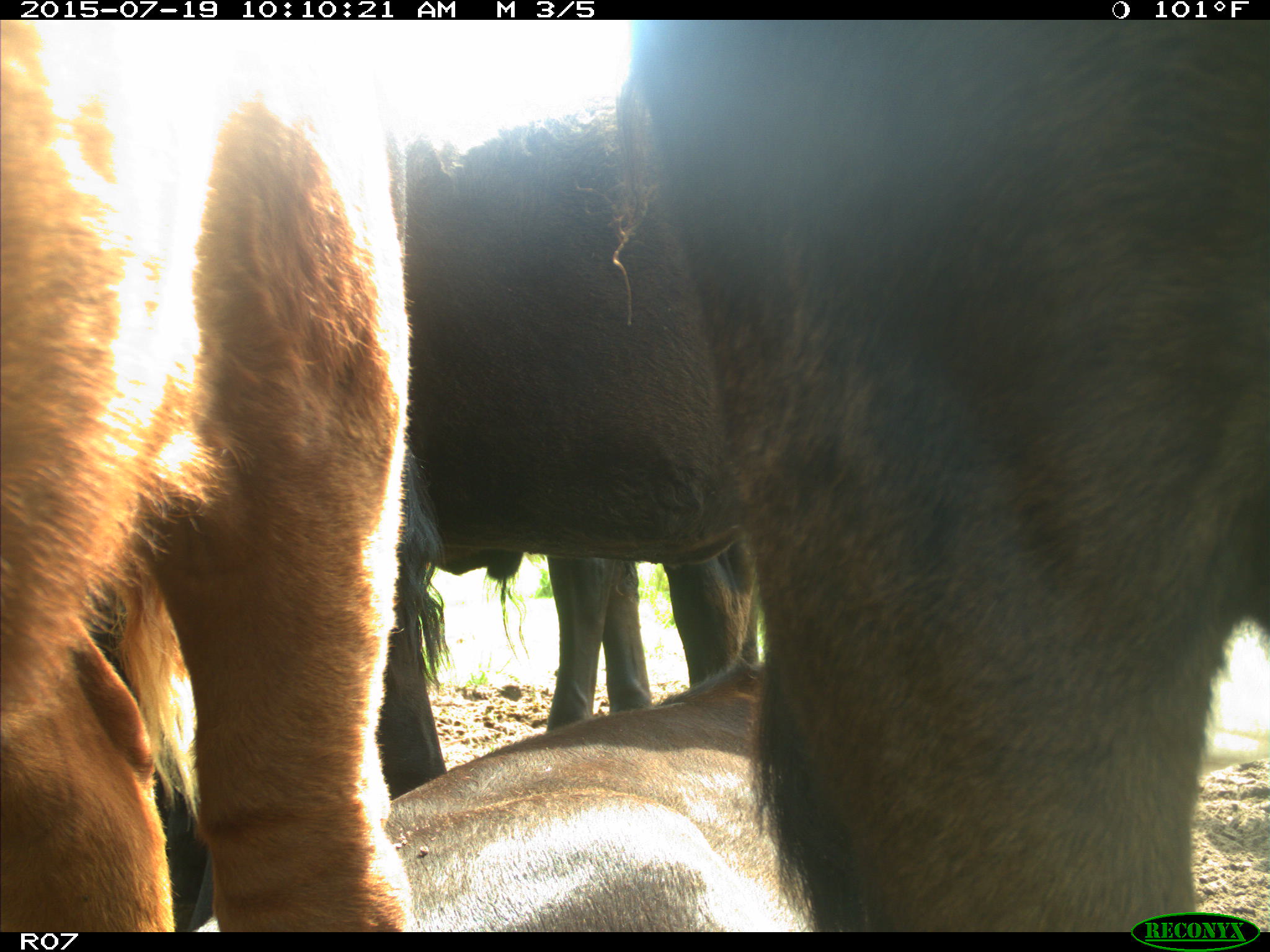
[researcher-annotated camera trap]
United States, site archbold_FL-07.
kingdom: Animalia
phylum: Chordata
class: Mammalia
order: Artiodactyla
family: Bovidae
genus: Bos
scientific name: Bos taurus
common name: domestic cow